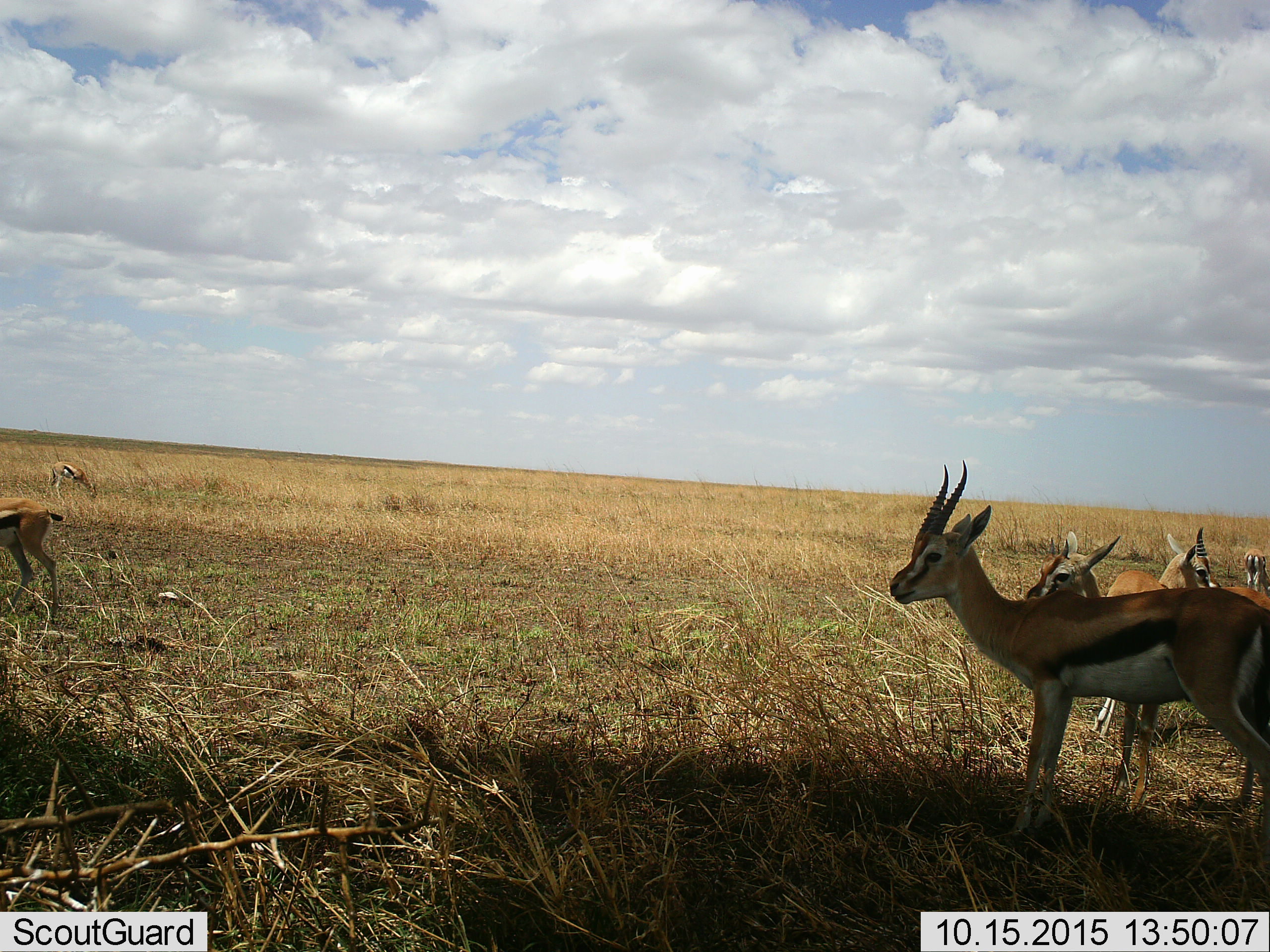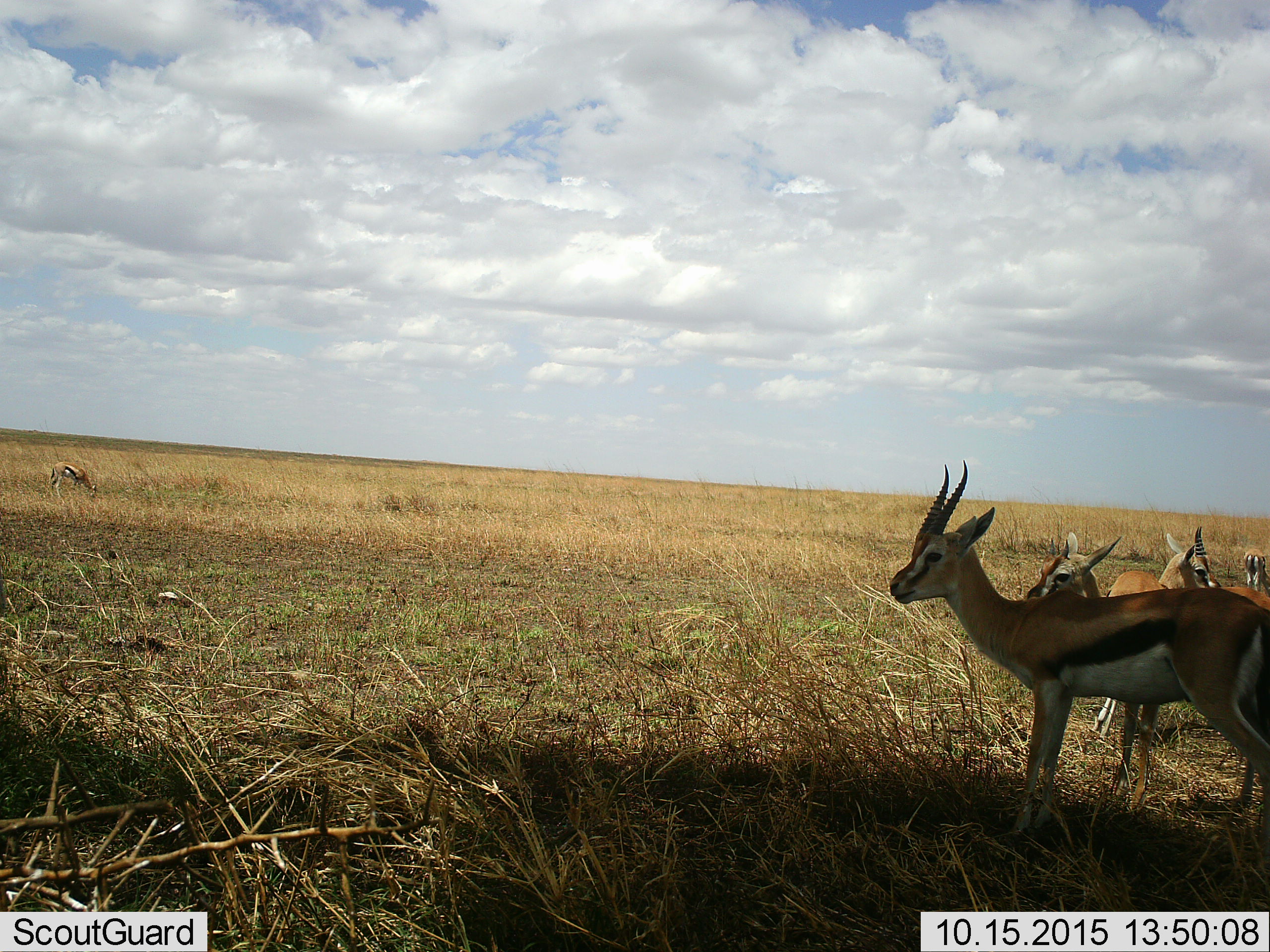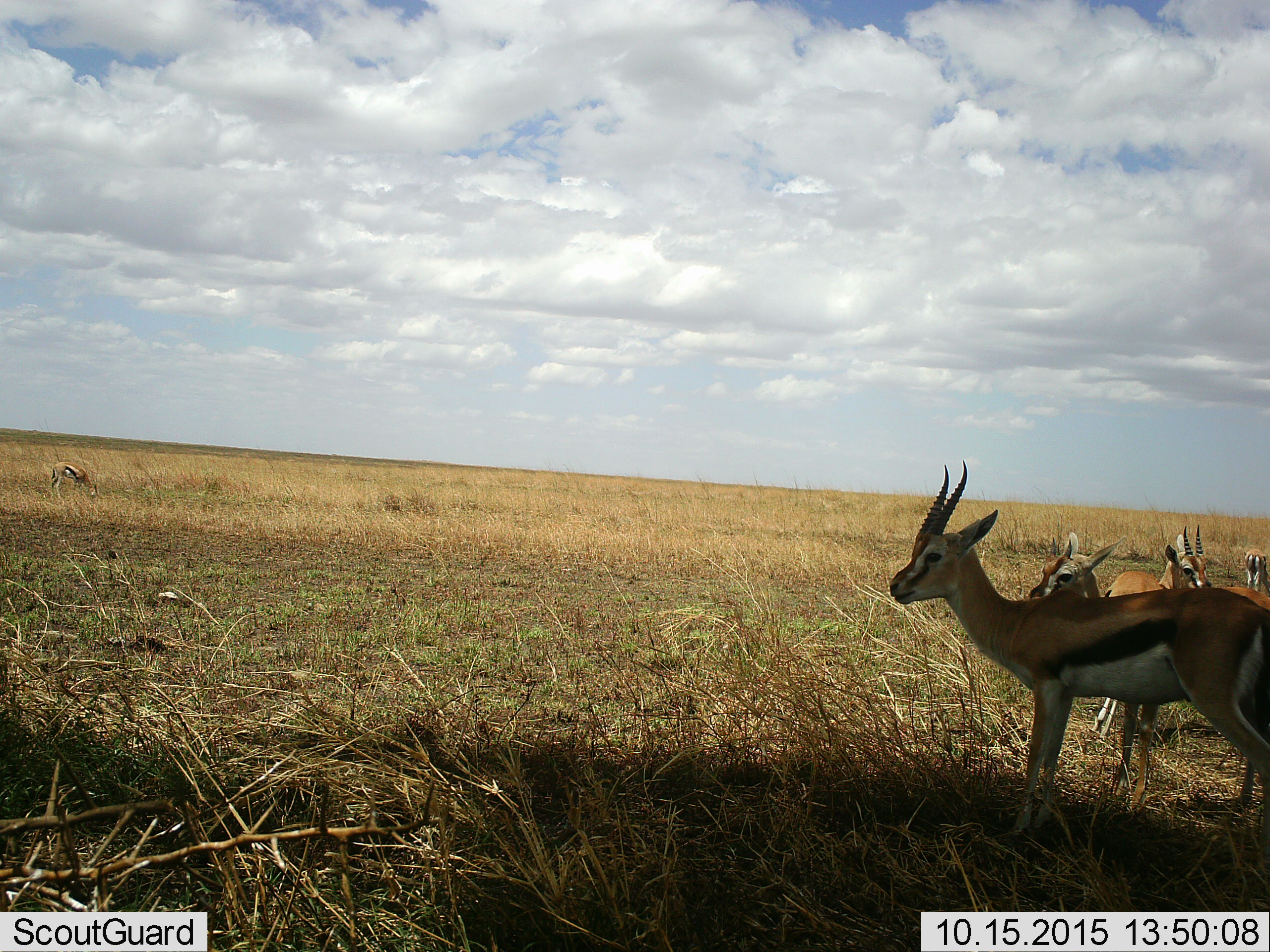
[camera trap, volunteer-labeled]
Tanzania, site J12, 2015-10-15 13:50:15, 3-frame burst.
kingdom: Animalia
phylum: Chordata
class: Mammalia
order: Artiodactyla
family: Bovidae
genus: Eudorcas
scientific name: Eudorcas thomsonii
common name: thomson's gazelle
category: gazellethomsons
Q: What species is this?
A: Gazellethomsons (thomson's gazelle) (Eudorcas thomsonii).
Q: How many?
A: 6.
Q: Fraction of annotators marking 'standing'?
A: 89%.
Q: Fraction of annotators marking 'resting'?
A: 33%.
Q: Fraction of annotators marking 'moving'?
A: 56%.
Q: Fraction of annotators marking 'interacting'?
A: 0%.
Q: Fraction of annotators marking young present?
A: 0%.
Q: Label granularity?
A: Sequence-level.